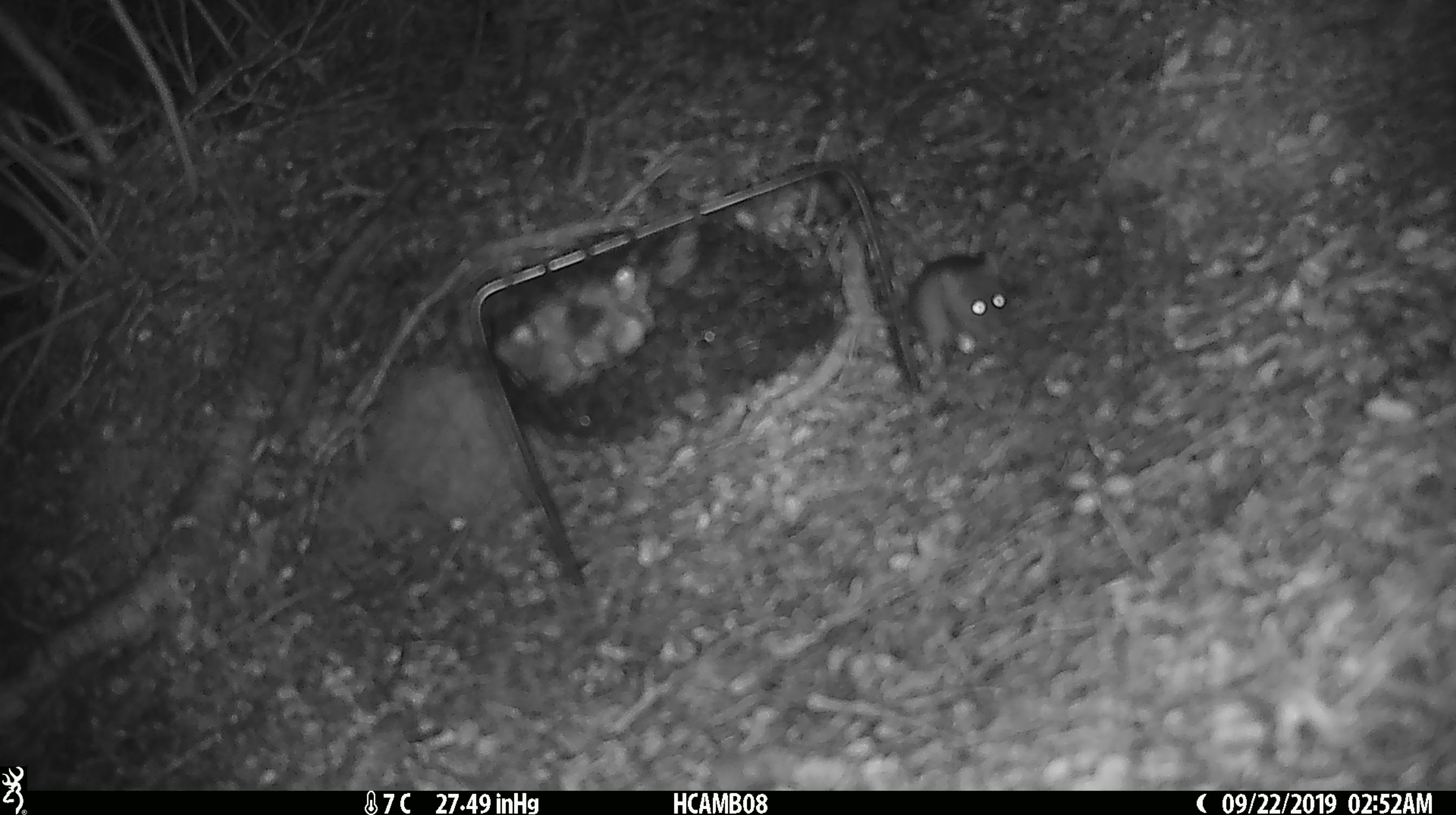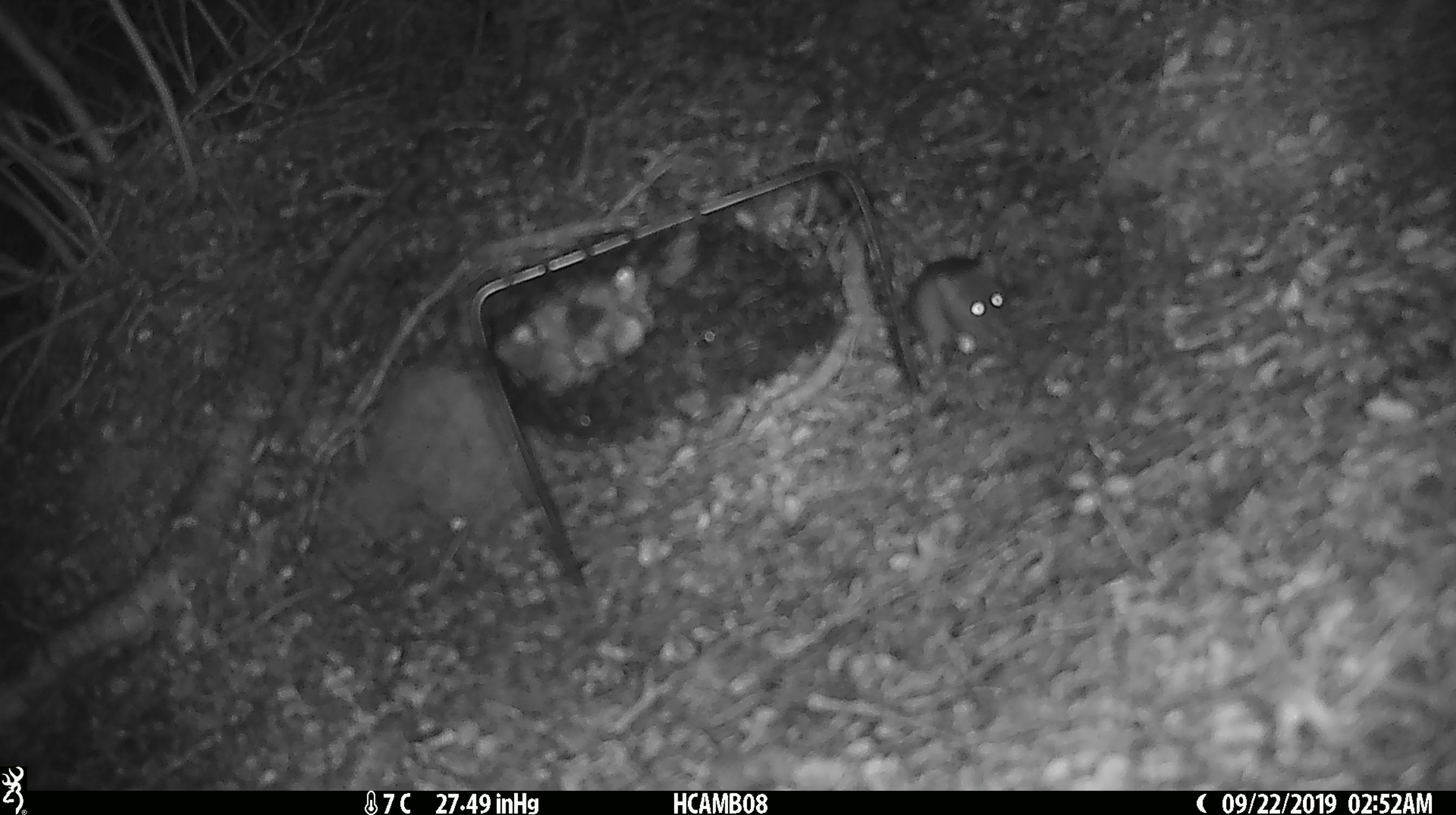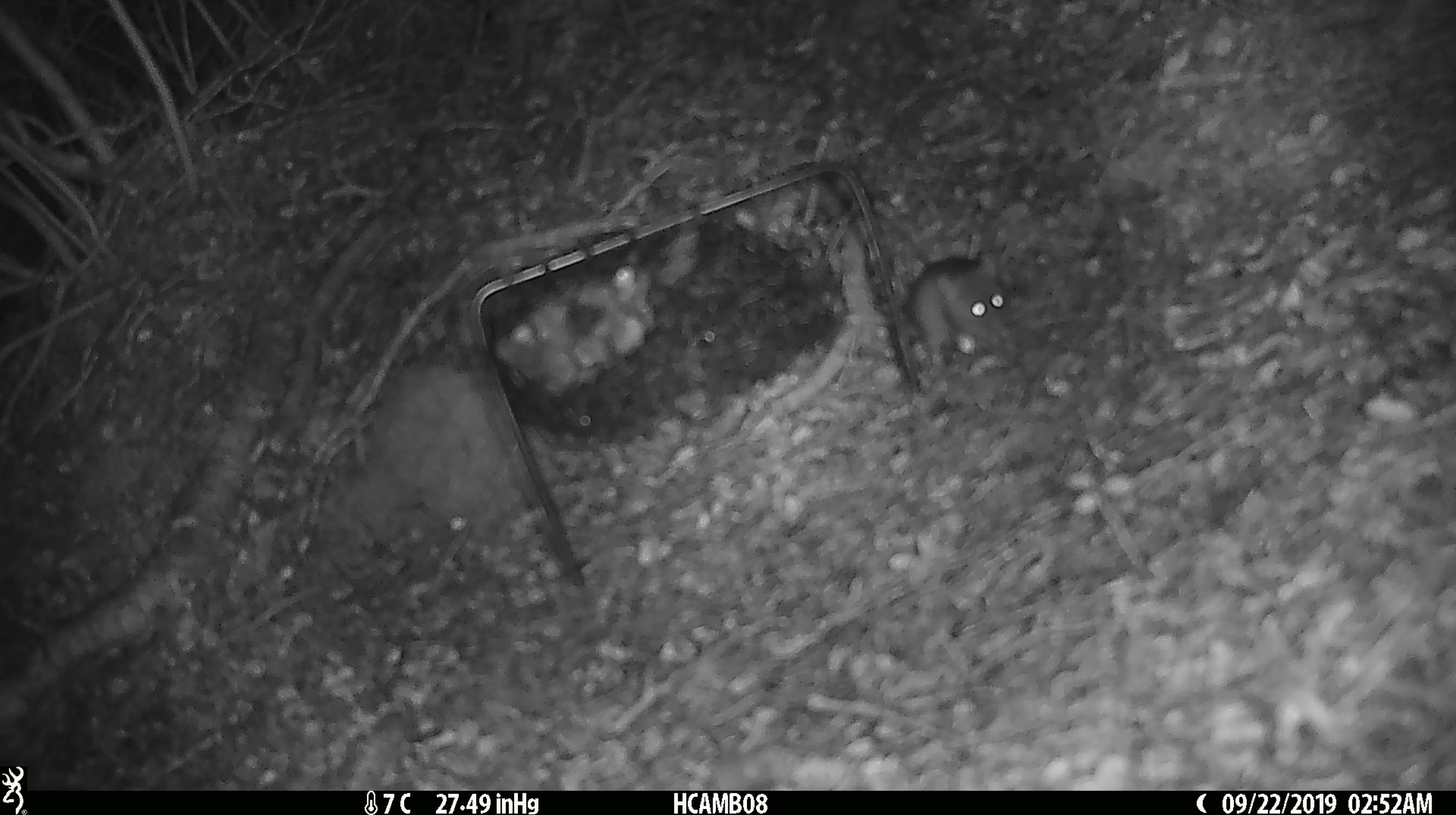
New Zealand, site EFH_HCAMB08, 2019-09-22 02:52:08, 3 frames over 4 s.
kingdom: Animalia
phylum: Chordata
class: Mammalia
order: Rodentia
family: Muridae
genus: Mus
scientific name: Mus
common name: mouse